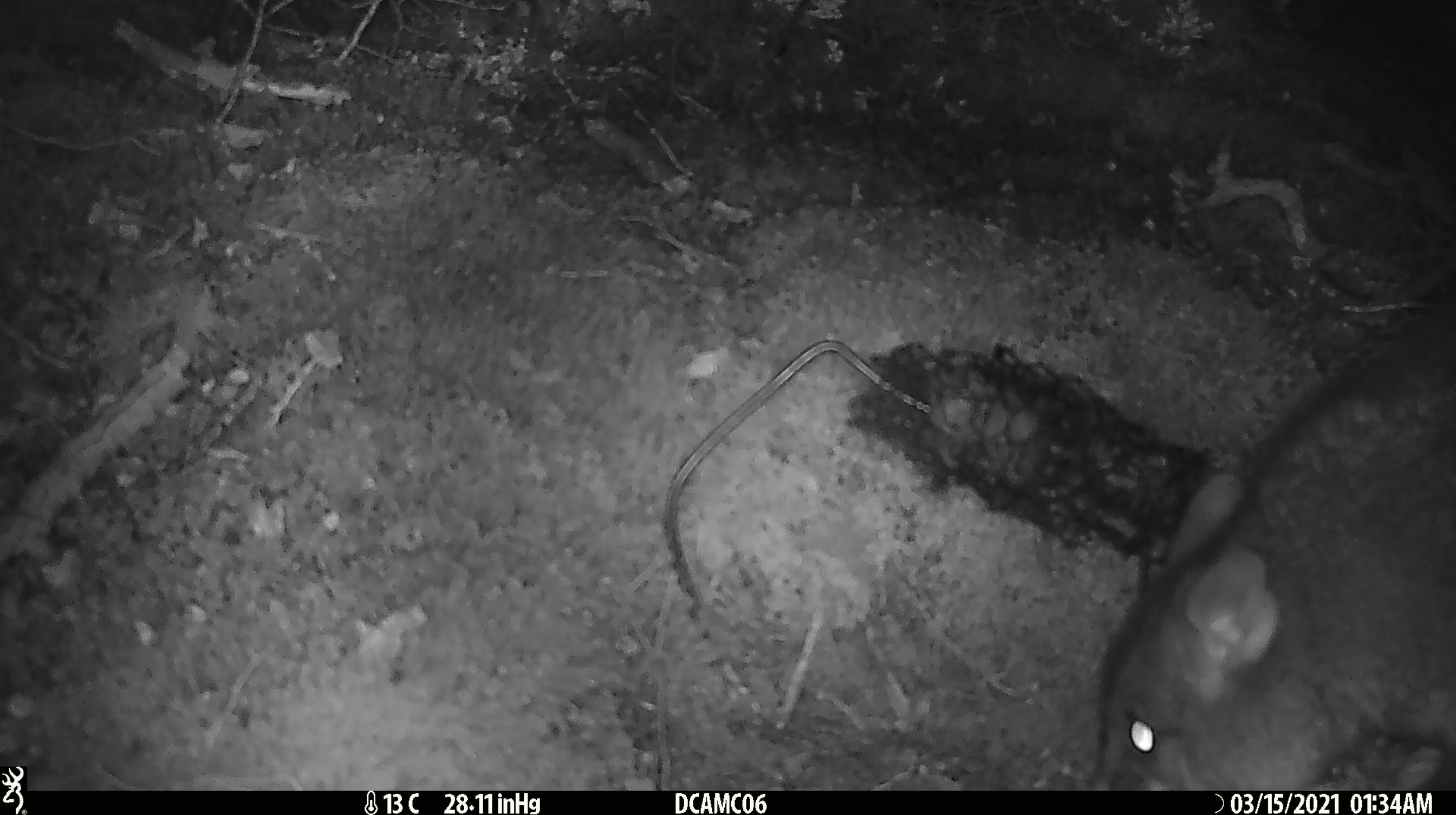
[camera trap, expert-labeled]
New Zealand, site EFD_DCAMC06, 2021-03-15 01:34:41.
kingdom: Animalia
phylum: Chordata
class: Mammalia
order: Diprotodontia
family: Phalangeridae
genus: Trichosurus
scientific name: Trichosurus vulpecula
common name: common brushtail possum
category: possum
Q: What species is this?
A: Possum (common brushtail possum) (Trichosurus vulpecula).